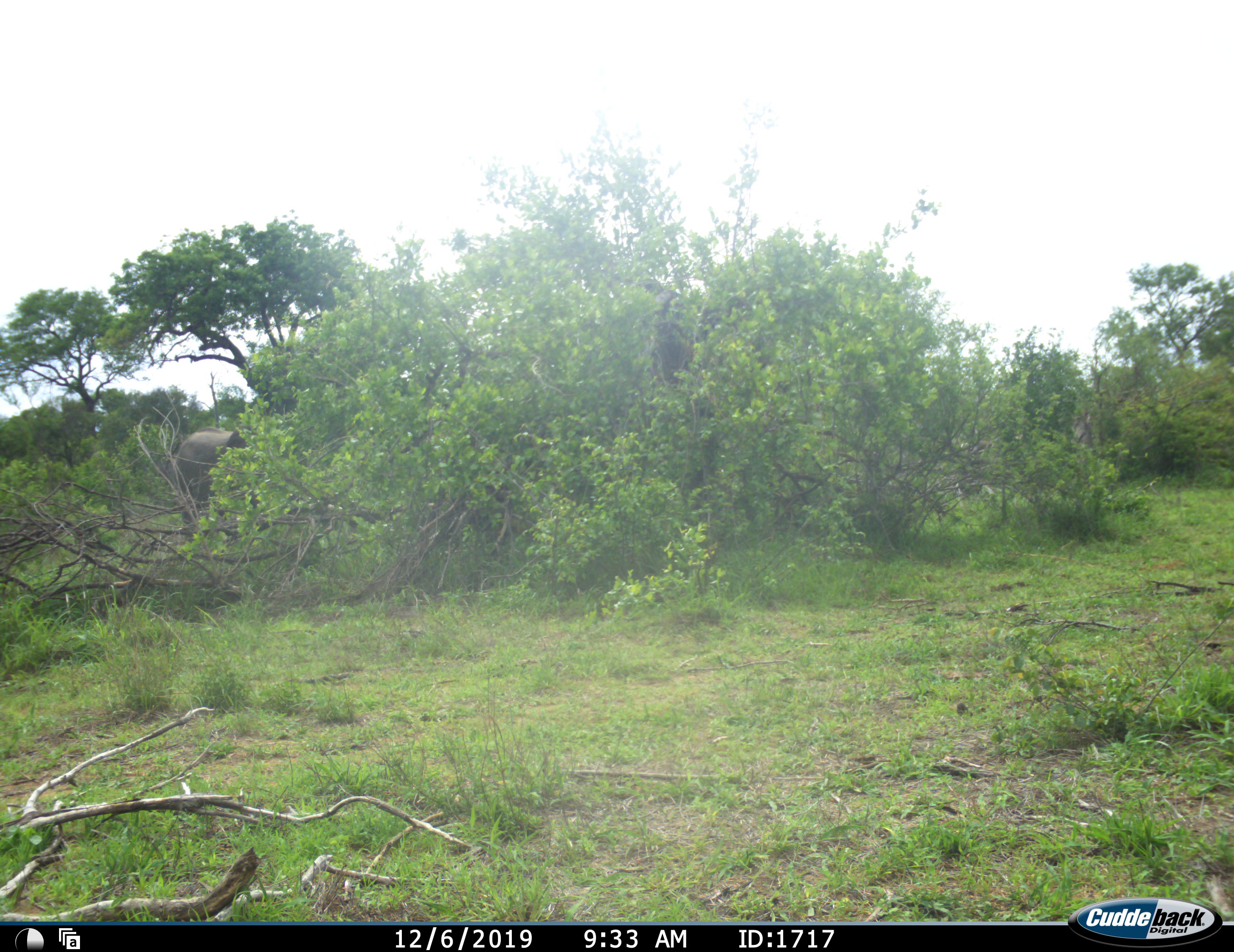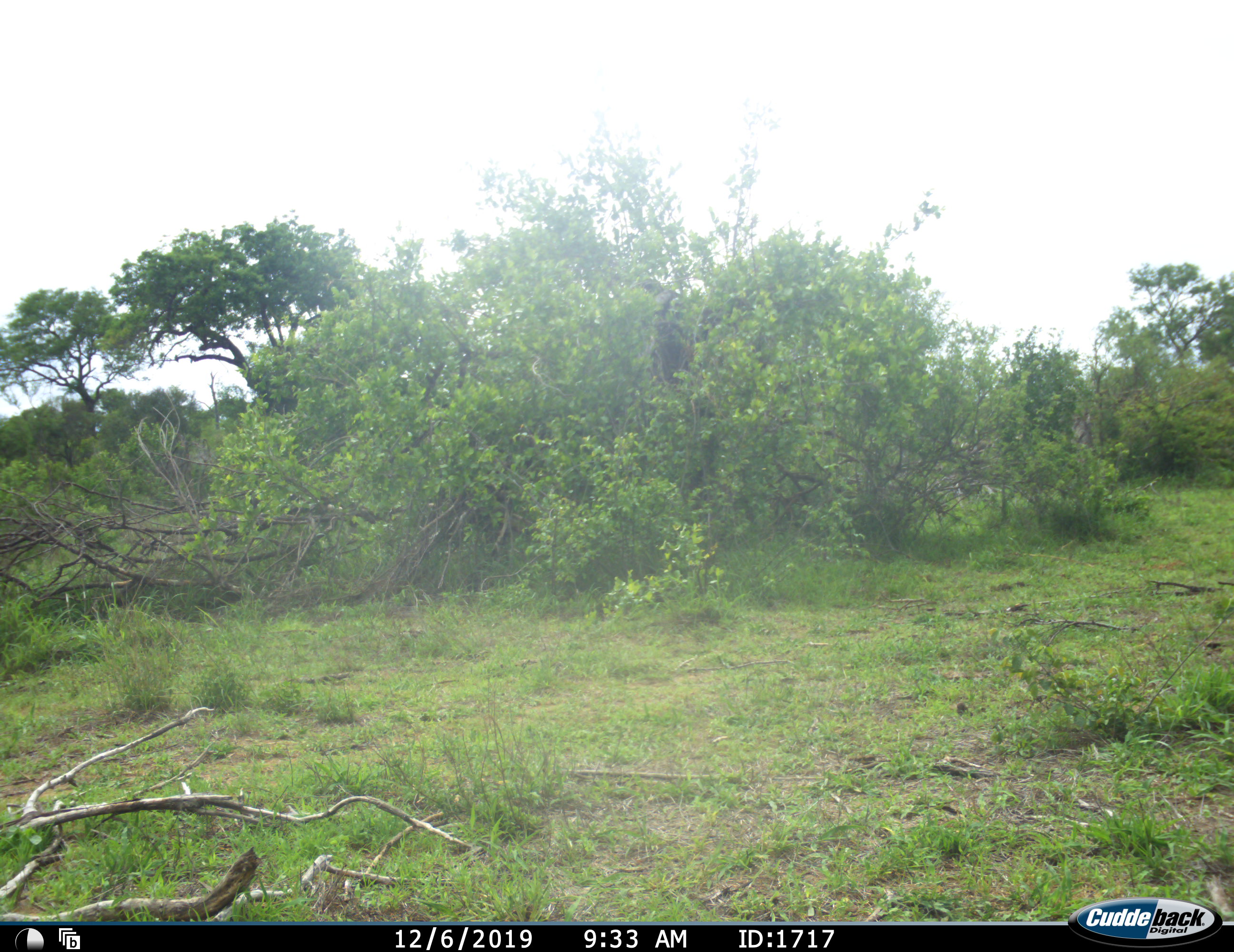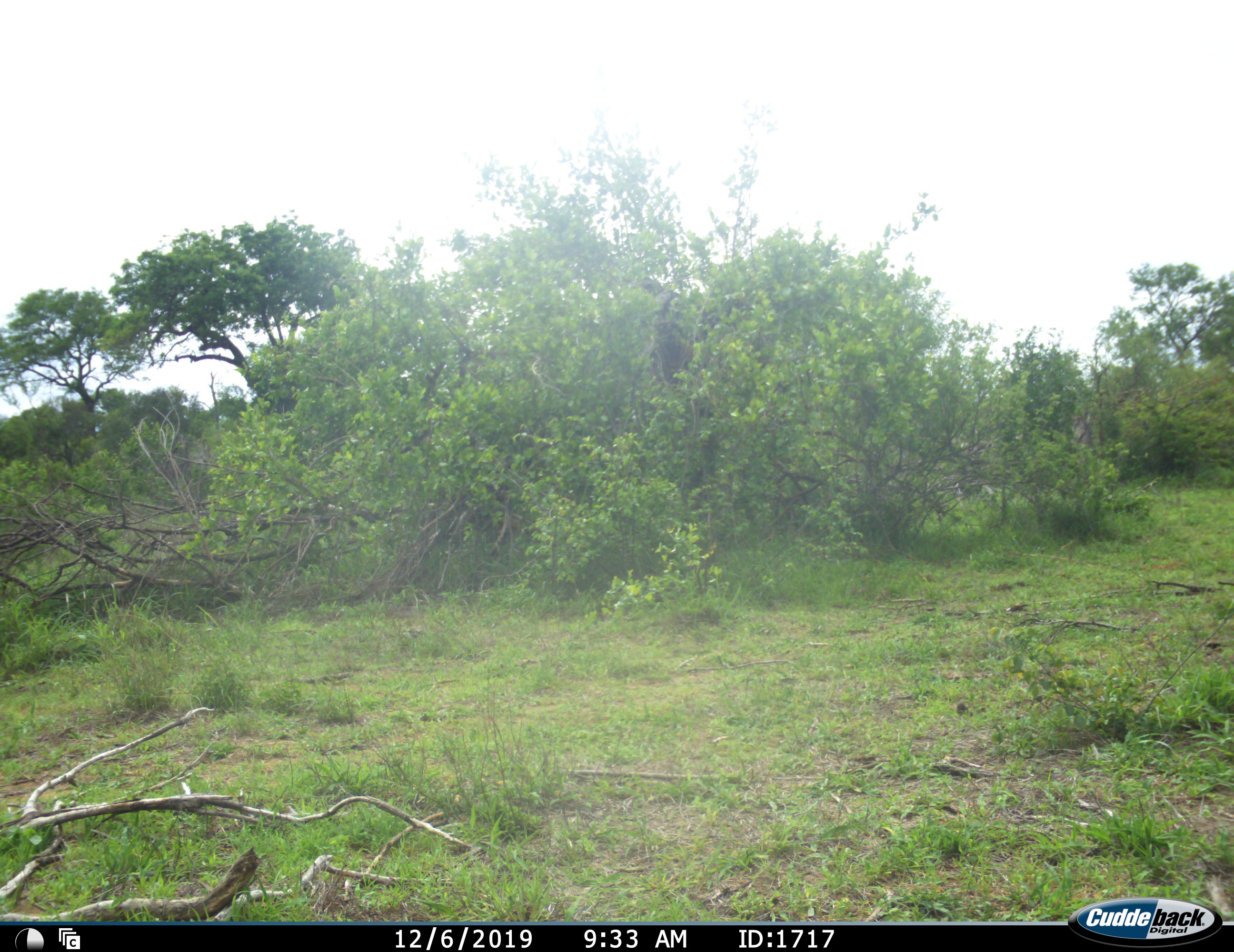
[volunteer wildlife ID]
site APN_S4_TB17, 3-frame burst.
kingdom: Animalia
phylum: Chordata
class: Mammalia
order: Proboscidea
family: Elephantidae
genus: Loxodonta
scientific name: Loxodonta africana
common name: african bush elephant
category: elephant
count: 1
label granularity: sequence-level